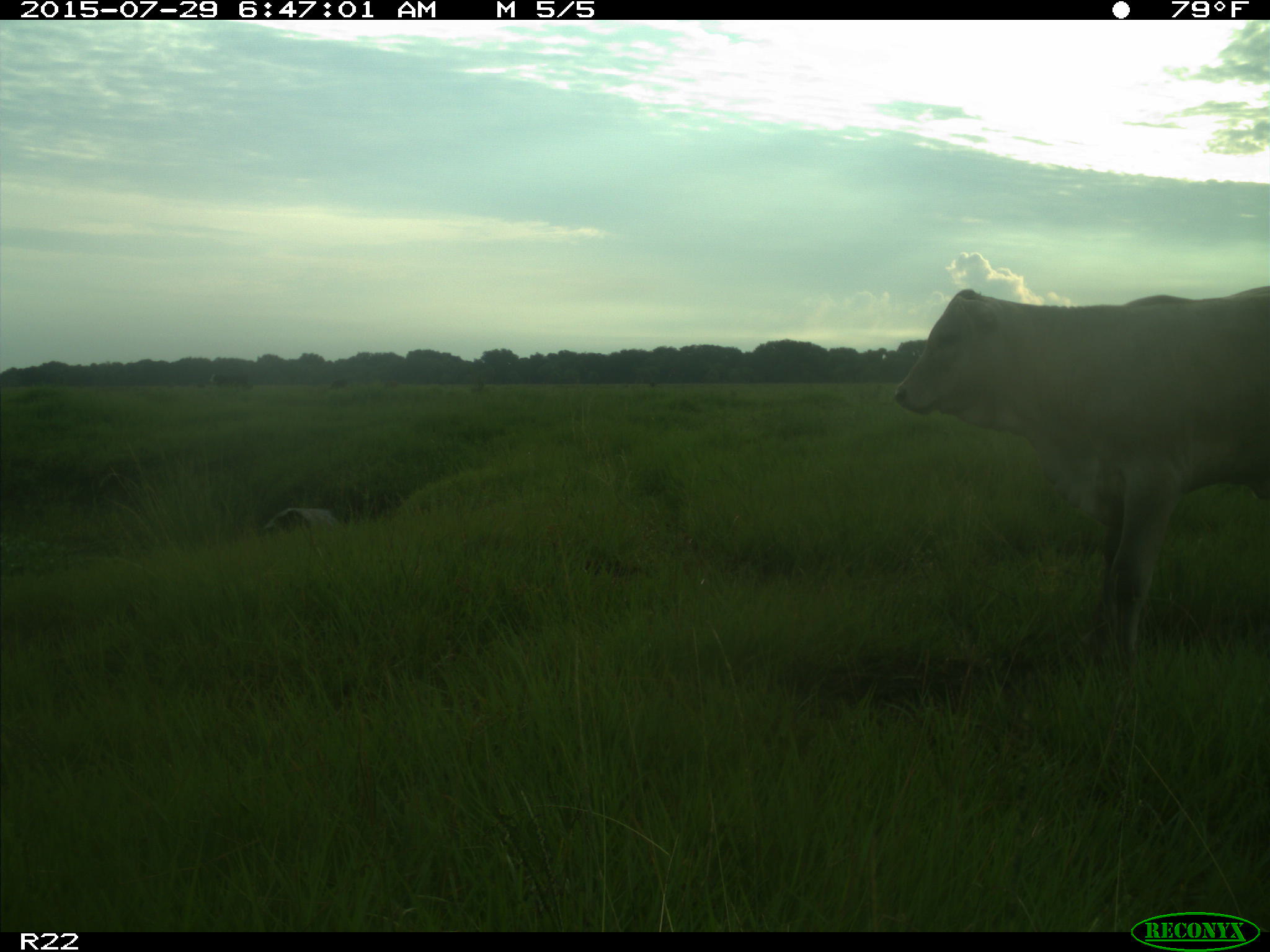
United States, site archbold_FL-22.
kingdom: Animalia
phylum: Chordata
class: Mammalia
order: Artiodactyla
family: Bovidae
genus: Bos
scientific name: Bos taurus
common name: domestic cow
Bos taurus (domestic cow).